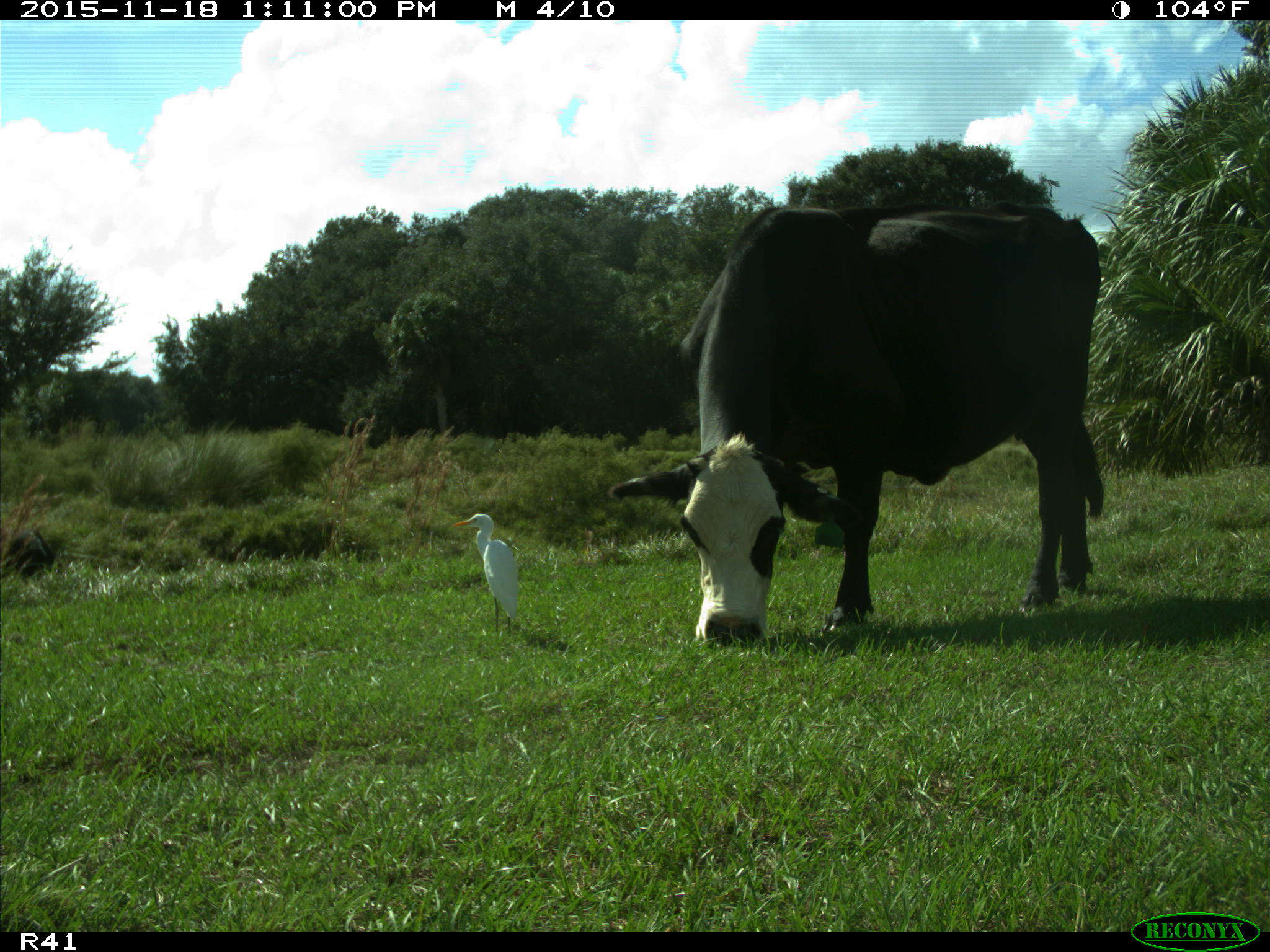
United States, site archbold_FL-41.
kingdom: Animalia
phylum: Chordata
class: Mammalia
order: Artiodactyla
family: Bovidae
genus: Bos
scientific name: Bos taurus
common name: domestic cow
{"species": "Bos taurus (domestic cow)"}